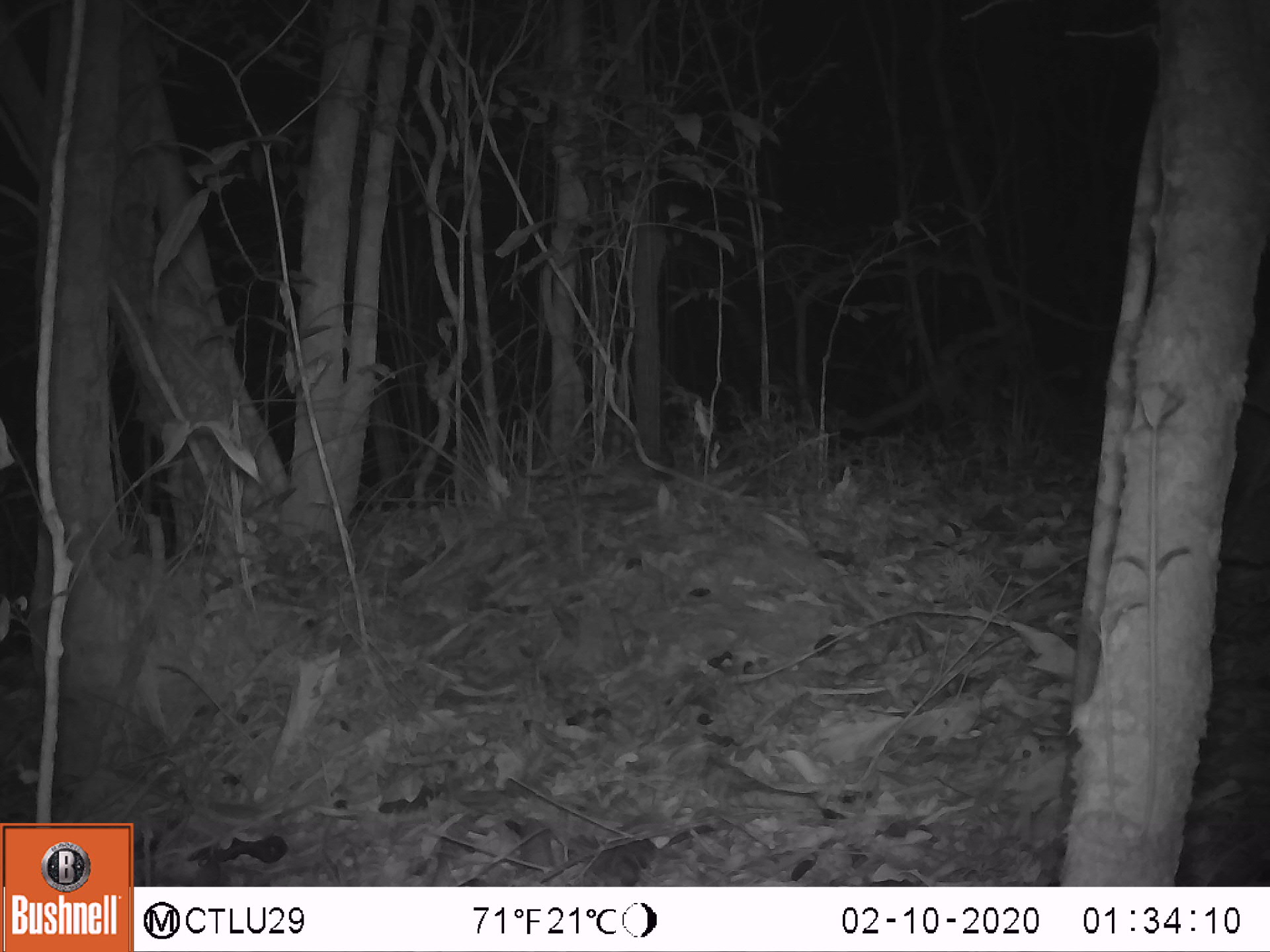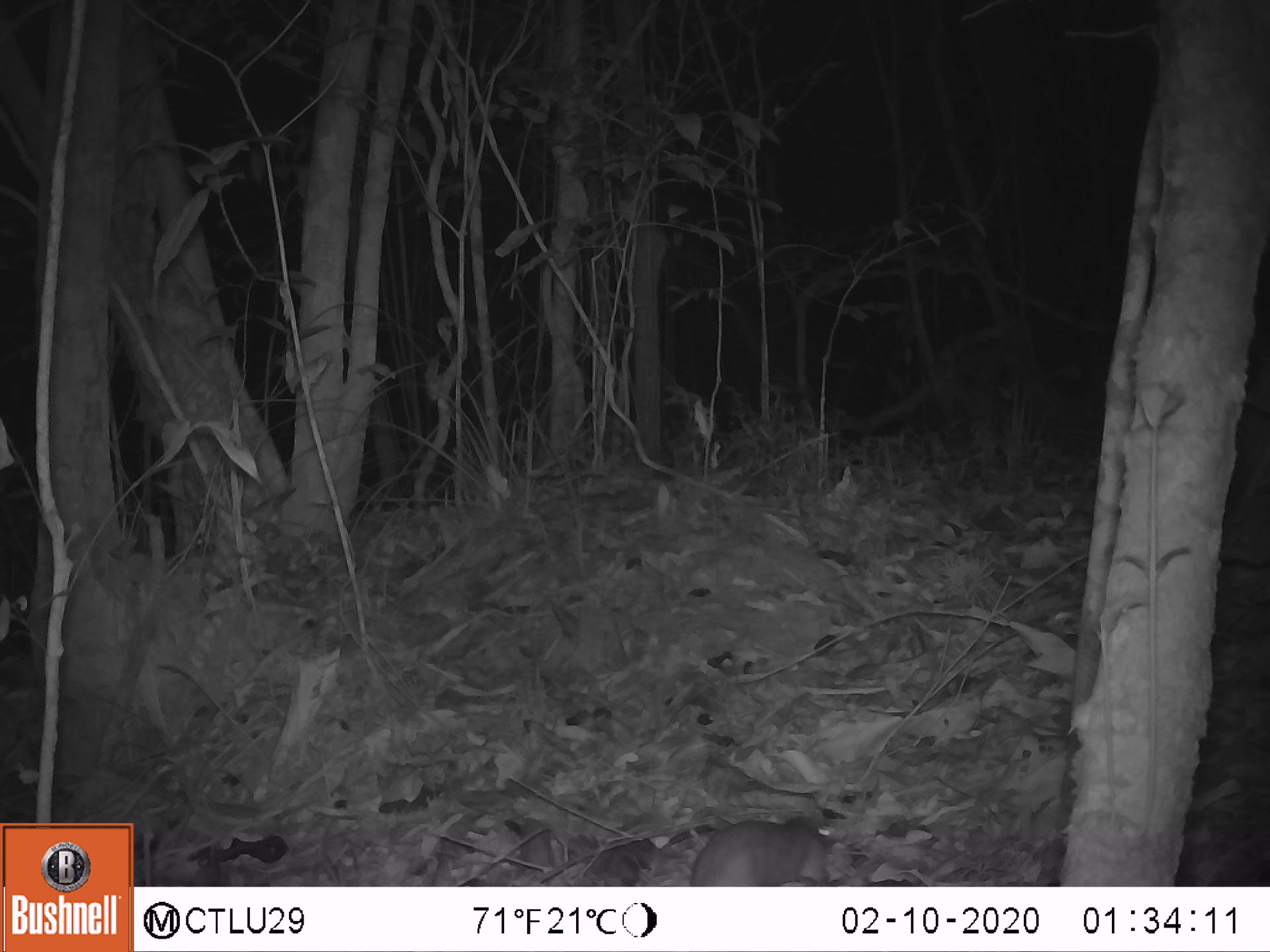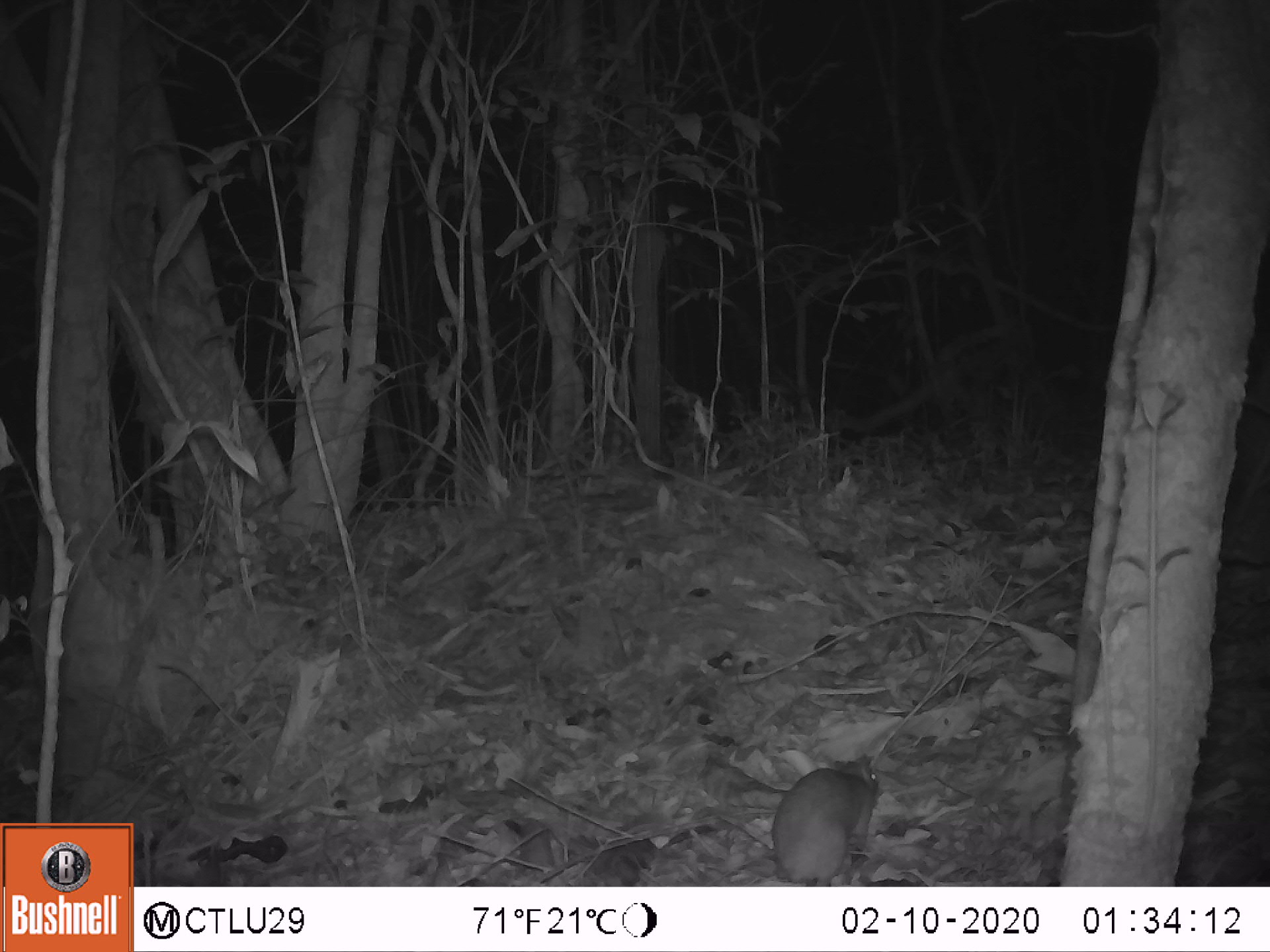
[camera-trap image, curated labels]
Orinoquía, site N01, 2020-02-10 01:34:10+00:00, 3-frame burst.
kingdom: Animalia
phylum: Chordata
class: Mammalia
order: Rodentia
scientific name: Rodentia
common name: rodent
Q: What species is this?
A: Rodent (Rodentia).